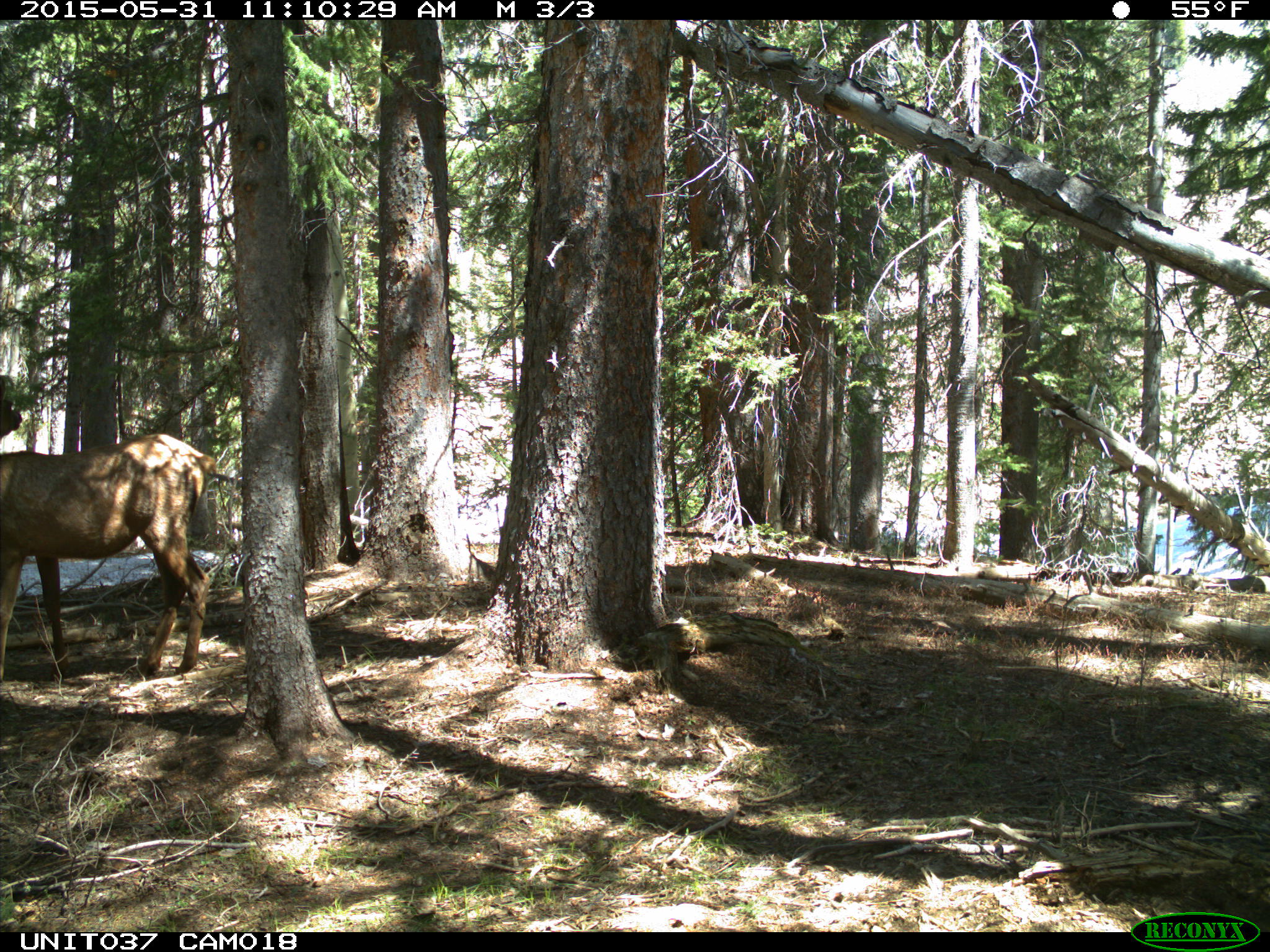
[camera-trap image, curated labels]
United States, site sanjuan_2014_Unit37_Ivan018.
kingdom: Animalia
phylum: Chordata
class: Mammalia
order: Artiodactyla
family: Cervidae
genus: Cervus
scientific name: Cervus elaphus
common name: red deer